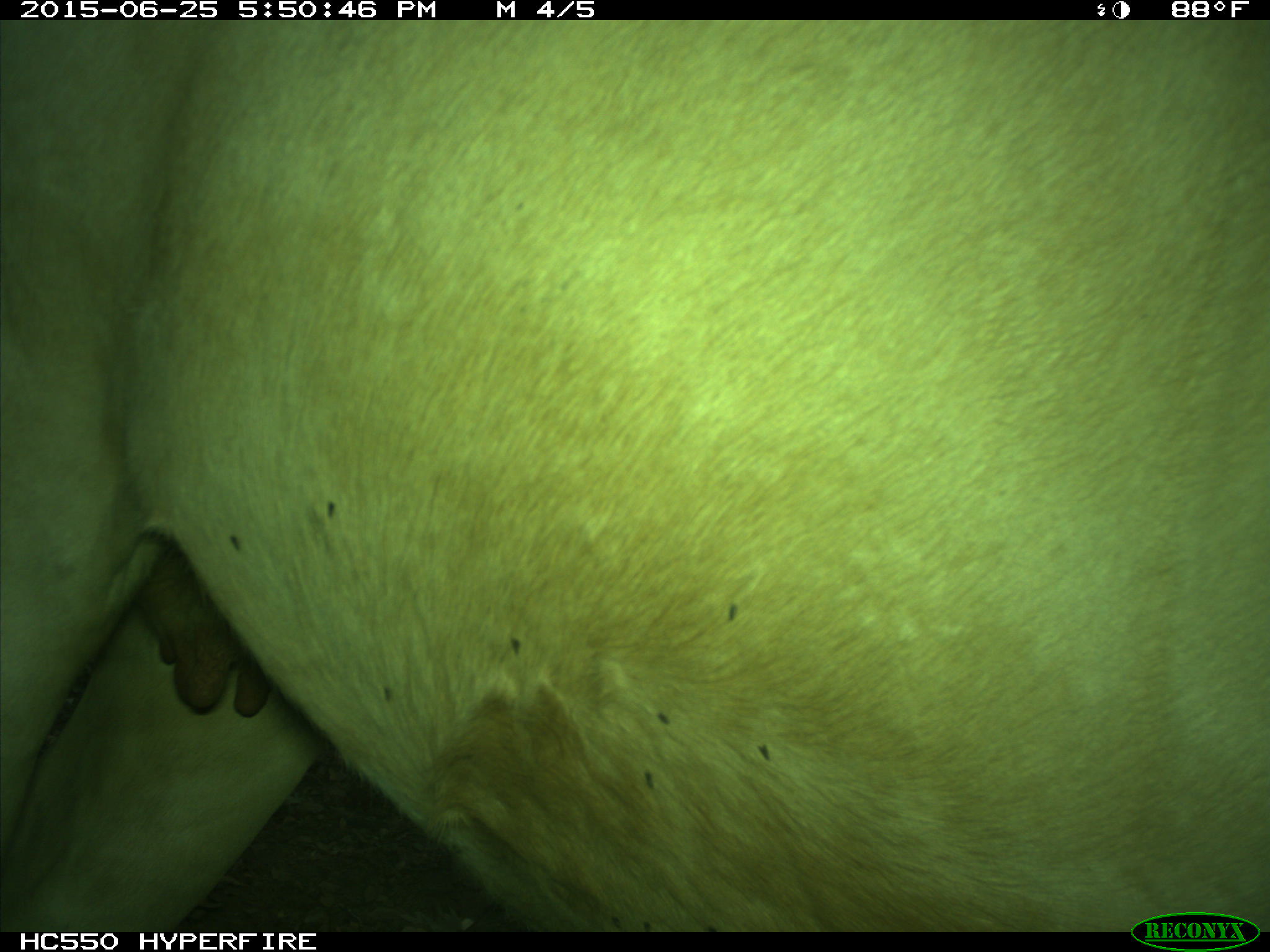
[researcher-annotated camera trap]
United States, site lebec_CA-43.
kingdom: Animalia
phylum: Chordata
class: Mammalia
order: Artiodactyla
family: Bovidae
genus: Bos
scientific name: Bos taurus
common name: domestic cow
Bos taurus (domestic cow).